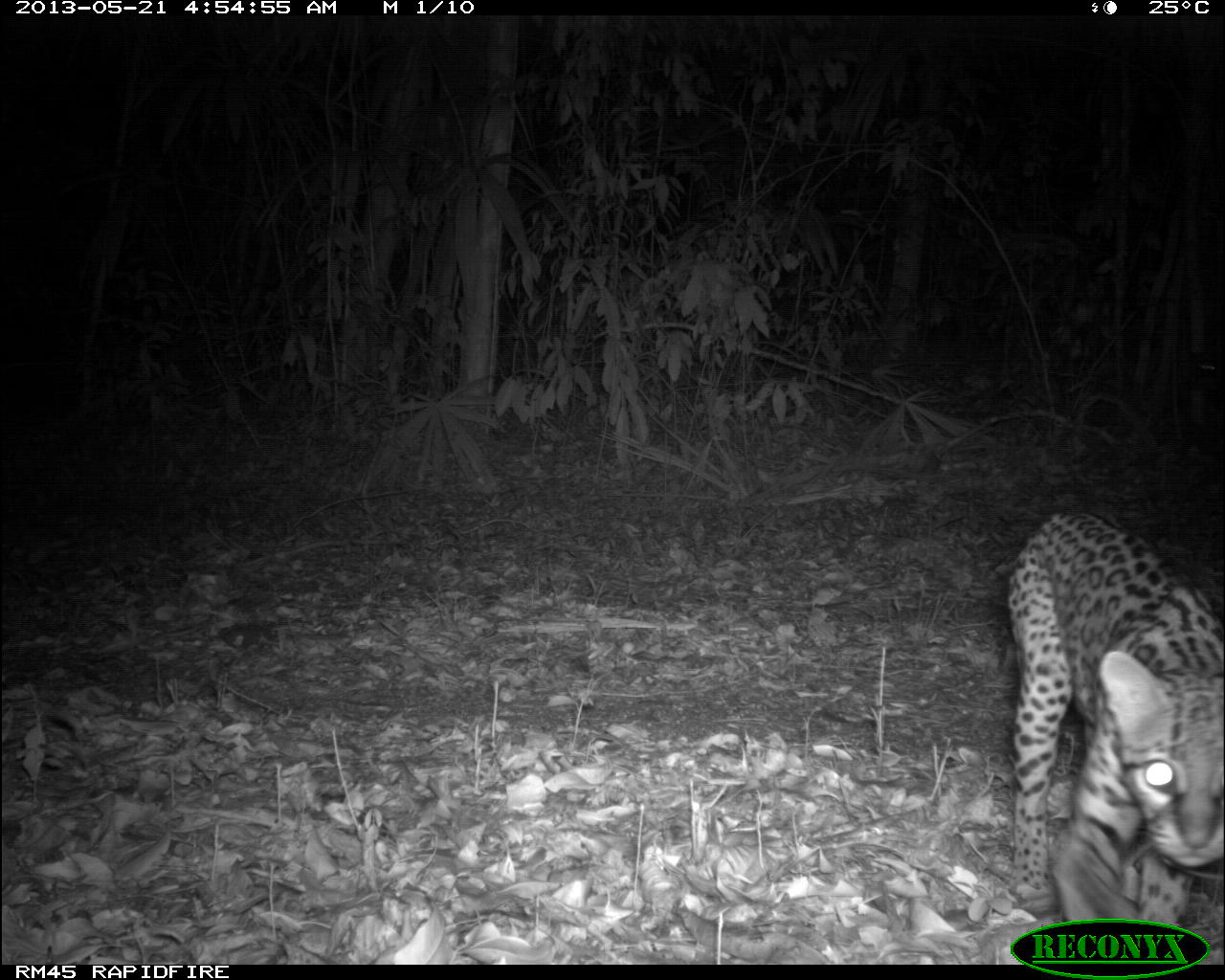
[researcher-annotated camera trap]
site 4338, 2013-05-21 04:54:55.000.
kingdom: Animalia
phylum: Chordata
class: Mammalia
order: Carnivora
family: Felidae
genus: Leopardus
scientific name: Leopardus pardalis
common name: ocelot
Leopardus pardalis (ocelot), count 1, sex female.